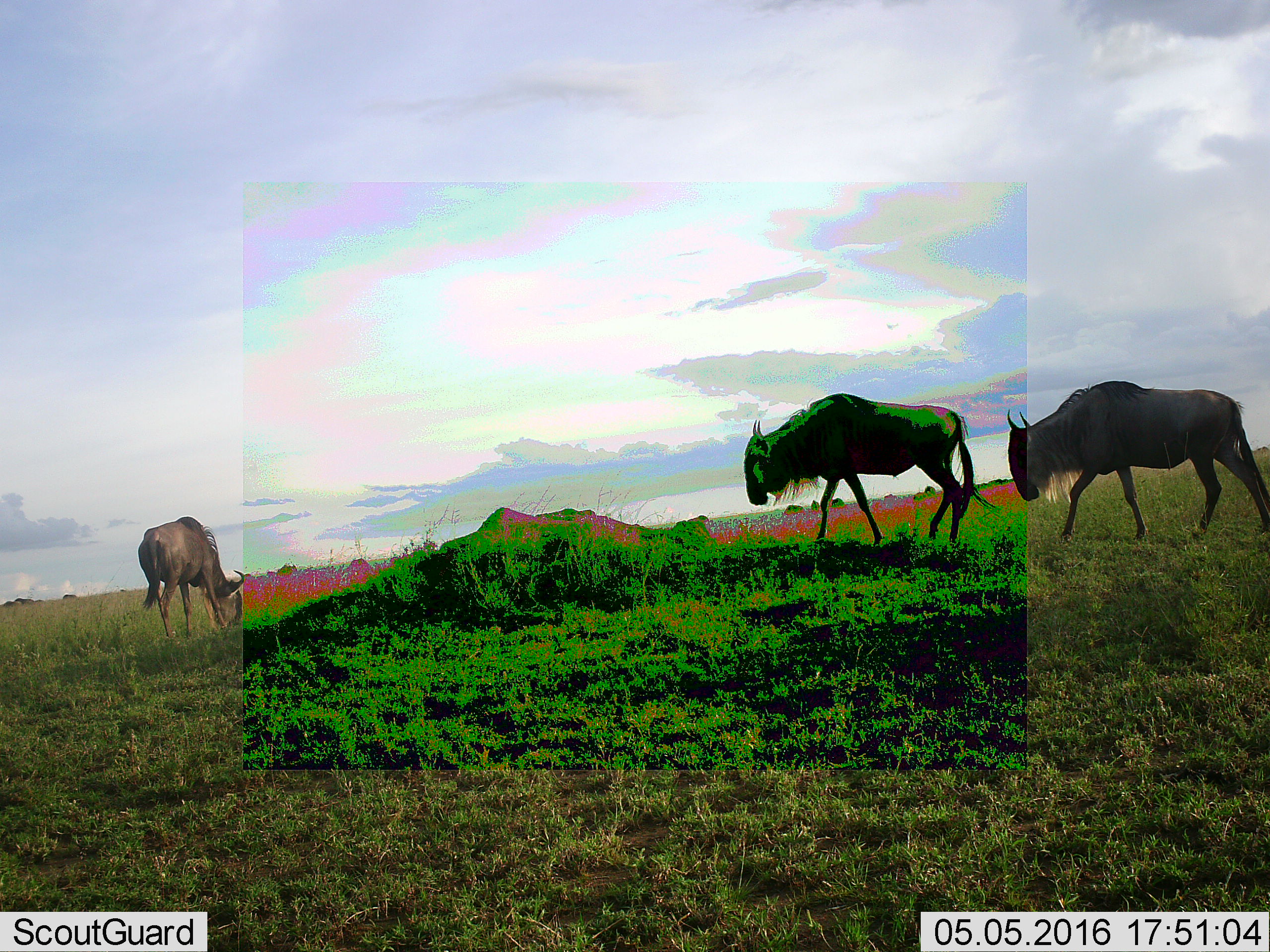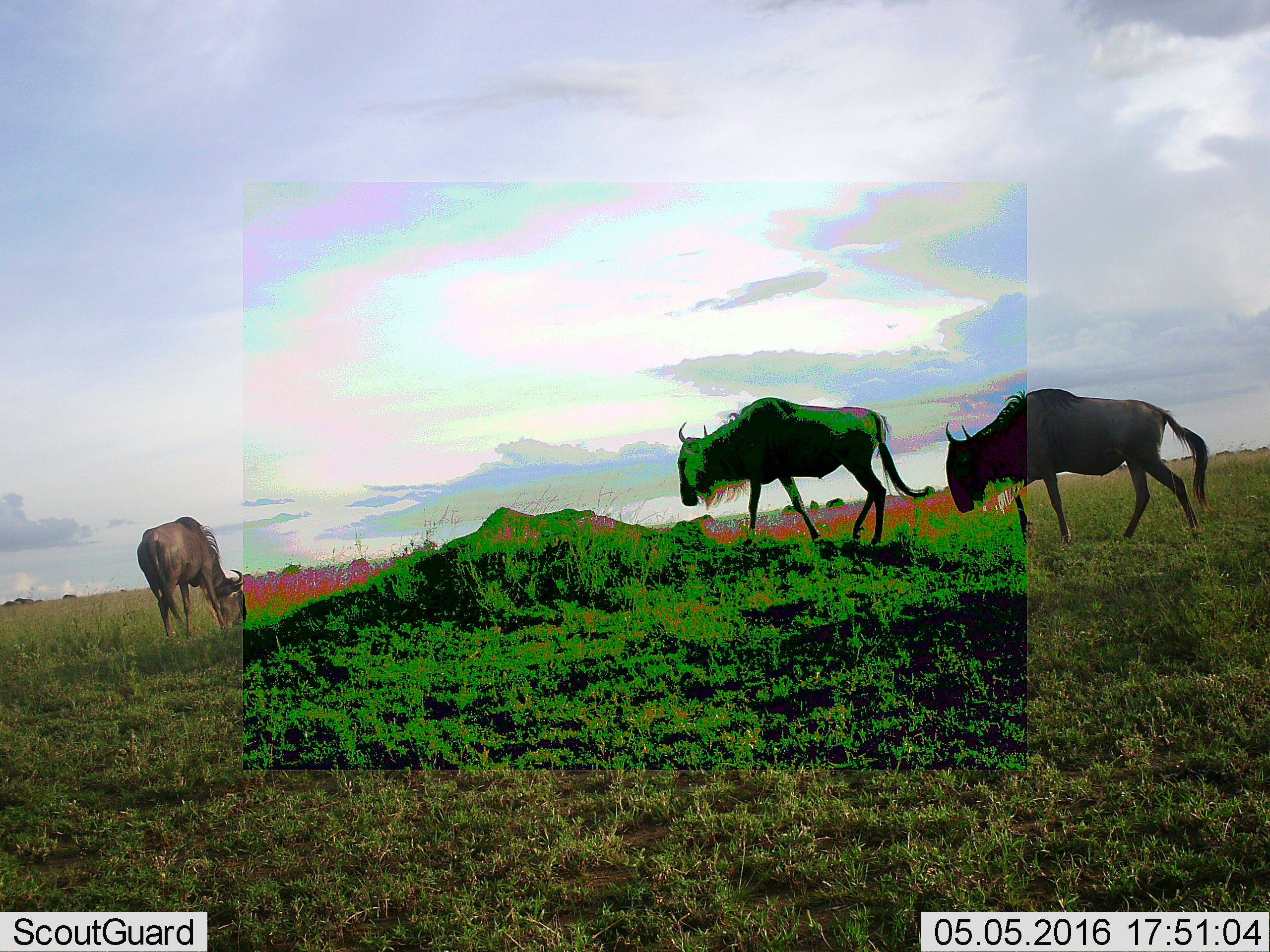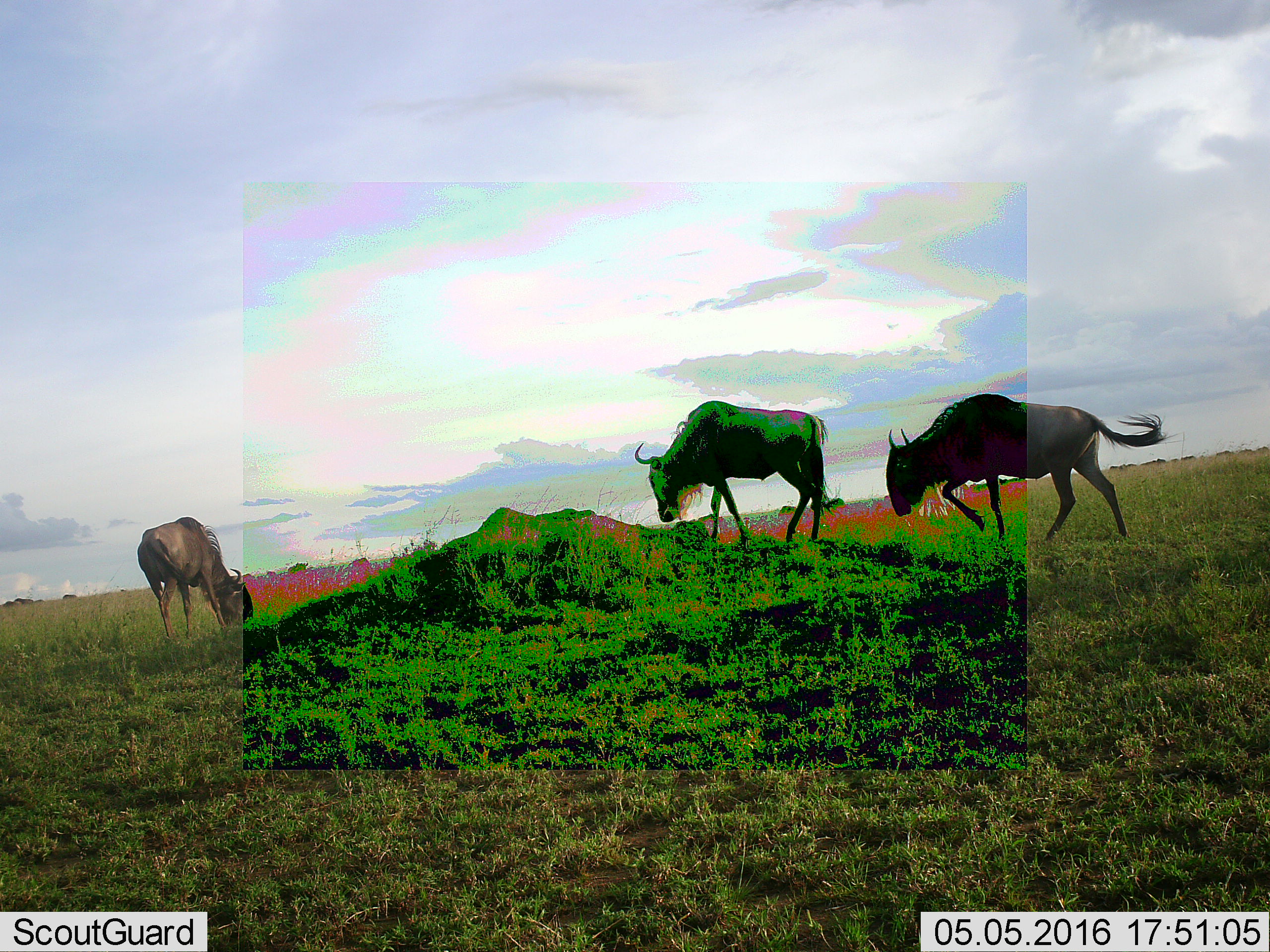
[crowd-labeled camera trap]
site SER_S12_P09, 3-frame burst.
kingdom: Animalia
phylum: Chordata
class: Mammalia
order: Artiodactyla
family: Bovidae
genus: Connochaetes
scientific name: Connochaetes taurinus taurinus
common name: blue wildebeest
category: wildebeestblue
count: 11-50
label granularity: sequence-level